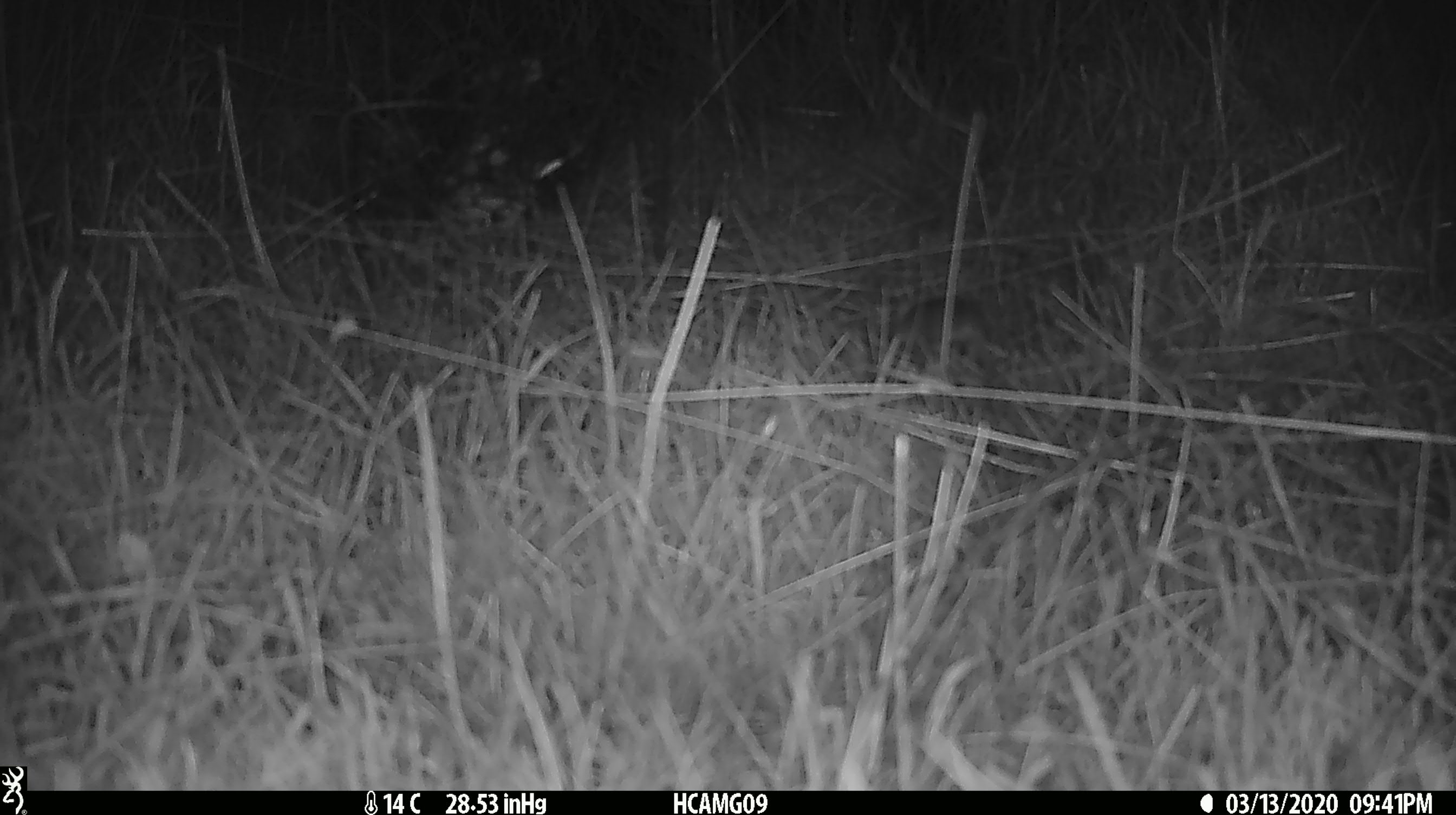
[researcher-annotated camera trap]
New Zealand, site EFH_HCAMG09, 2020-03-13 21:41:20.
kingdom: Animalia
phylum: Chordata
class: Mammalia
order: Rodentia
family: Muridae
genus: Mus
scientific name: Mus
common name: mouse